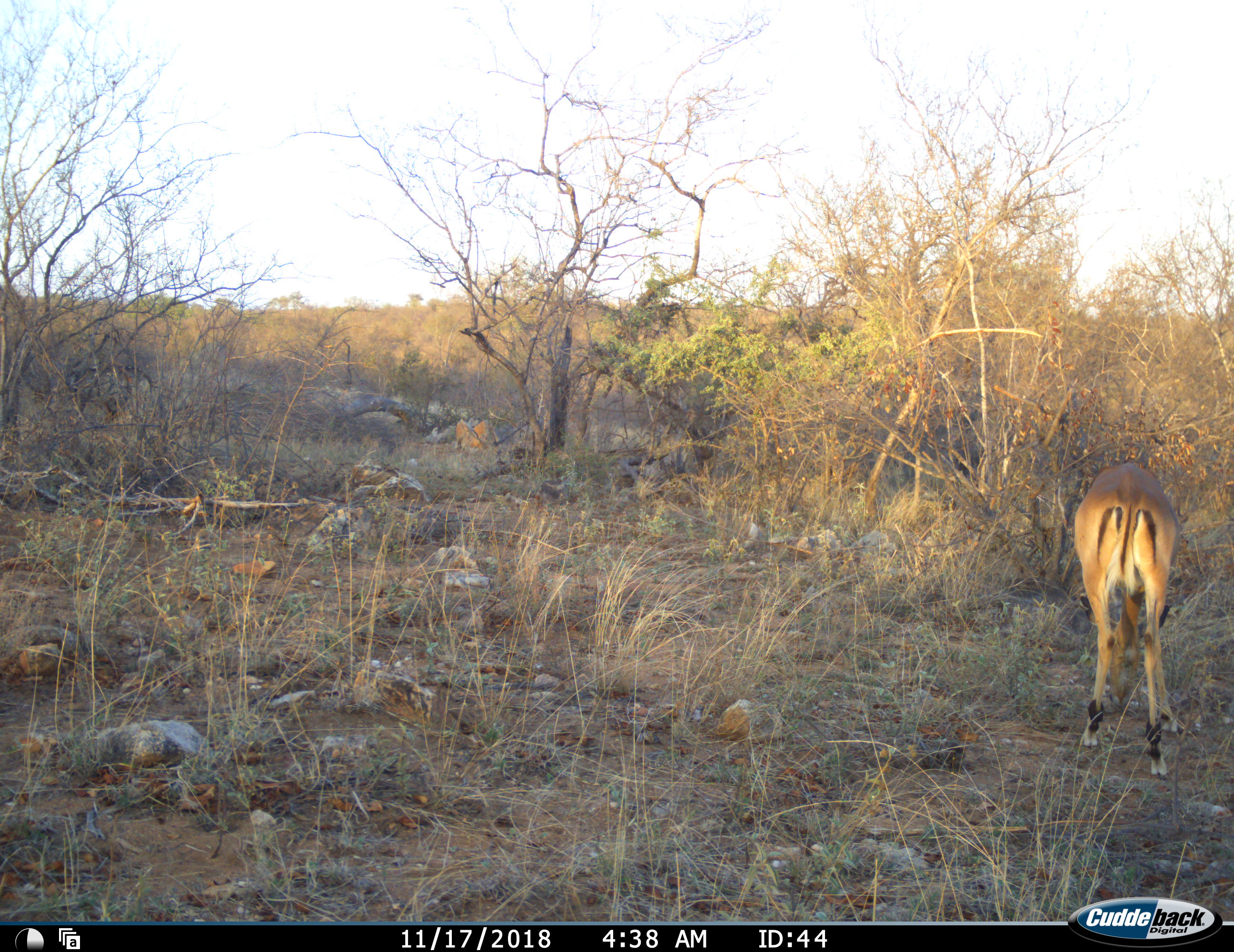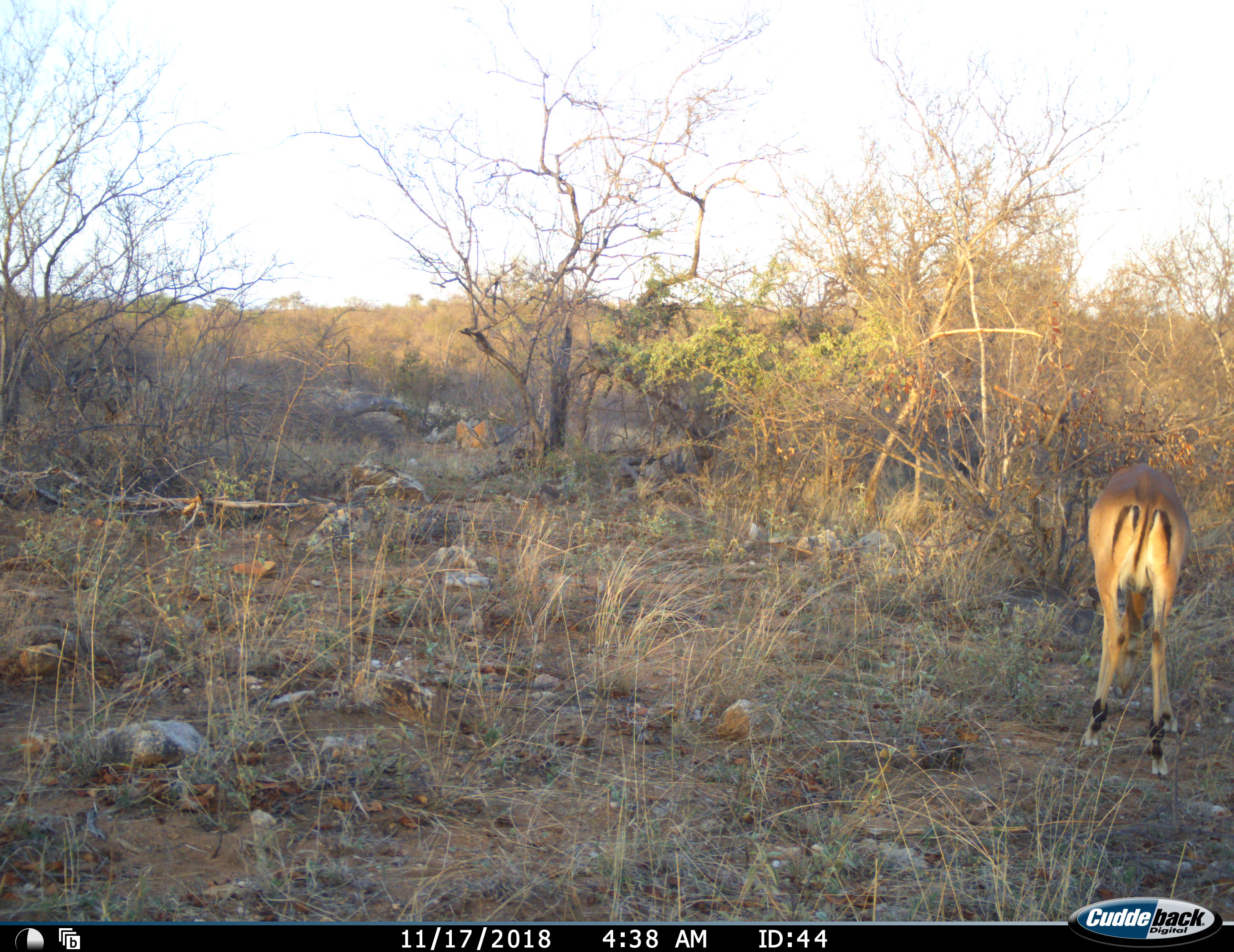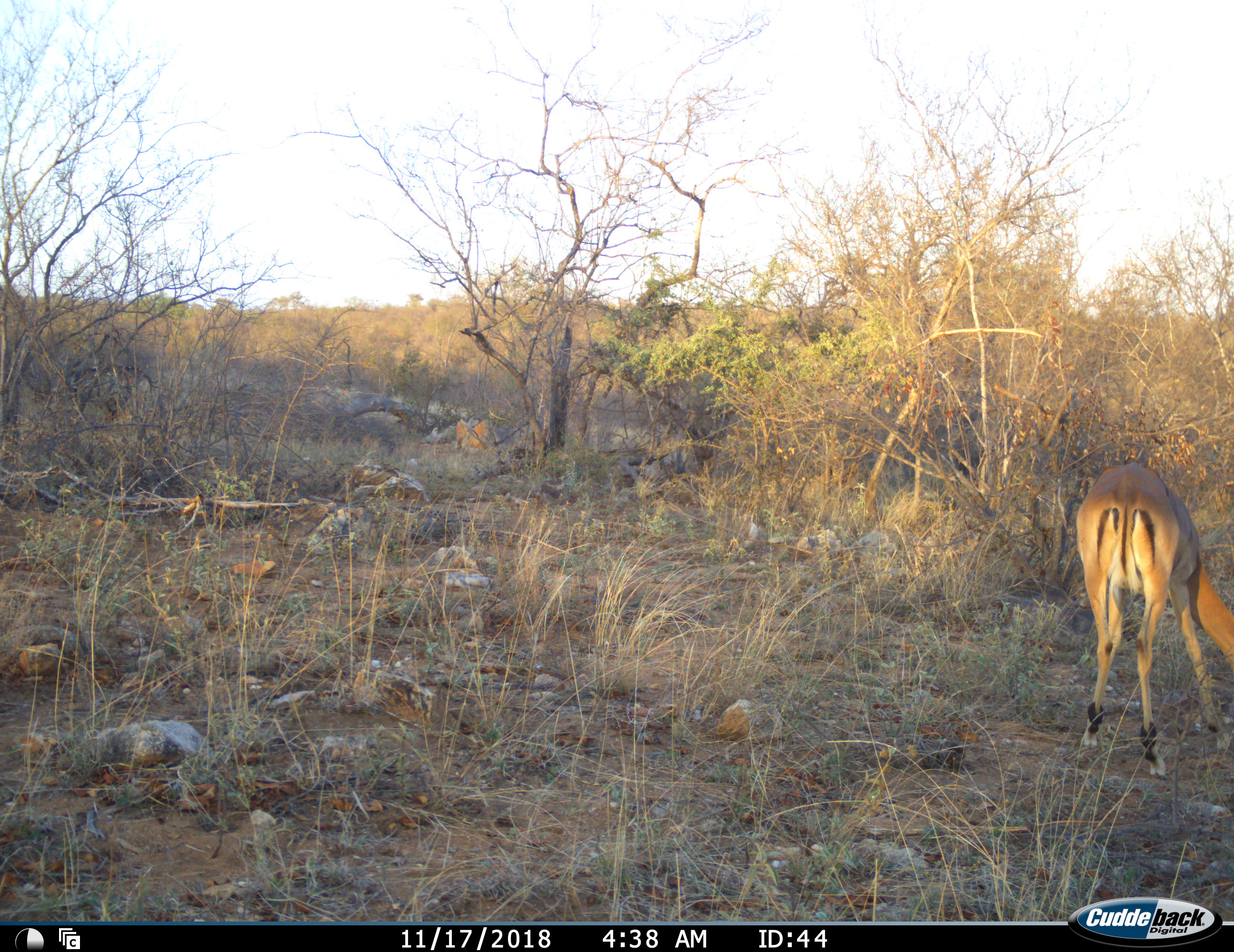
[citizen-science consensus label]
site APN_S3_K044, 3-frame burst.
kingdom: Animalia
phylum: Chordata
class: Mammalia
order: Artiodactyla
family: Bovidae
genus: Aepyceros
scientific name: Aepyceros melampus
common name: impala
Impala (Aepyceros melampus), count 1. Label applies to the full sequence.